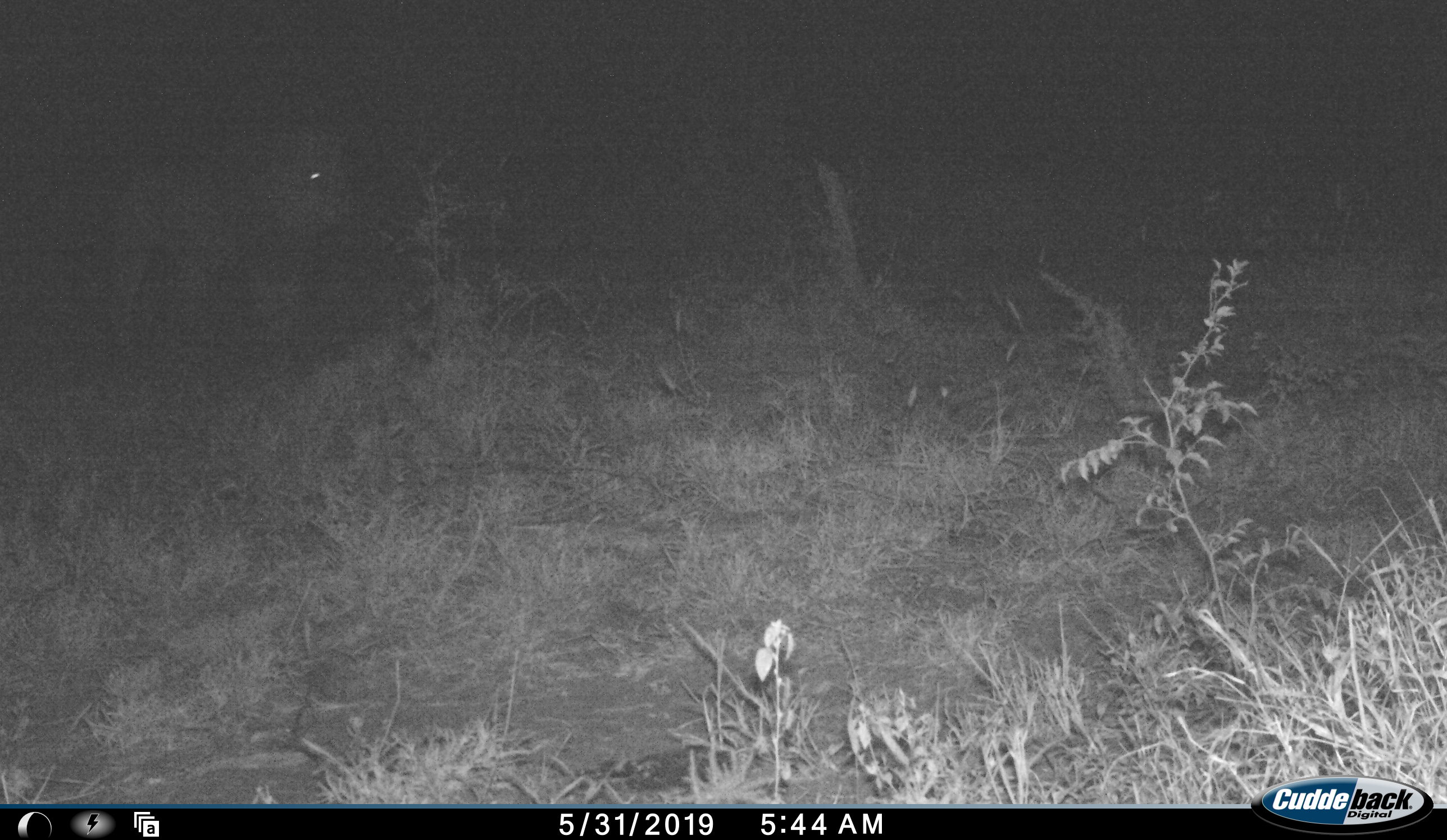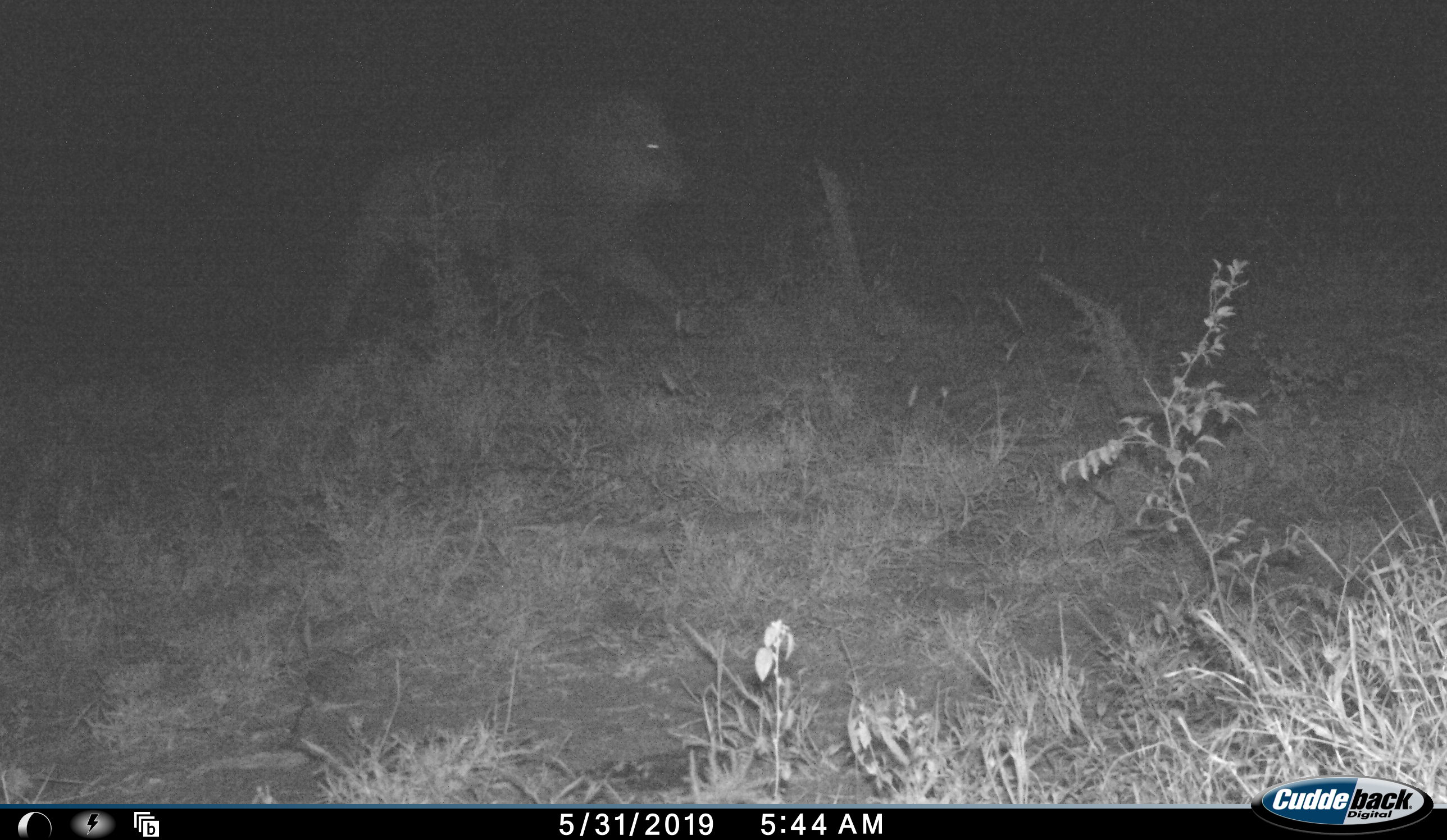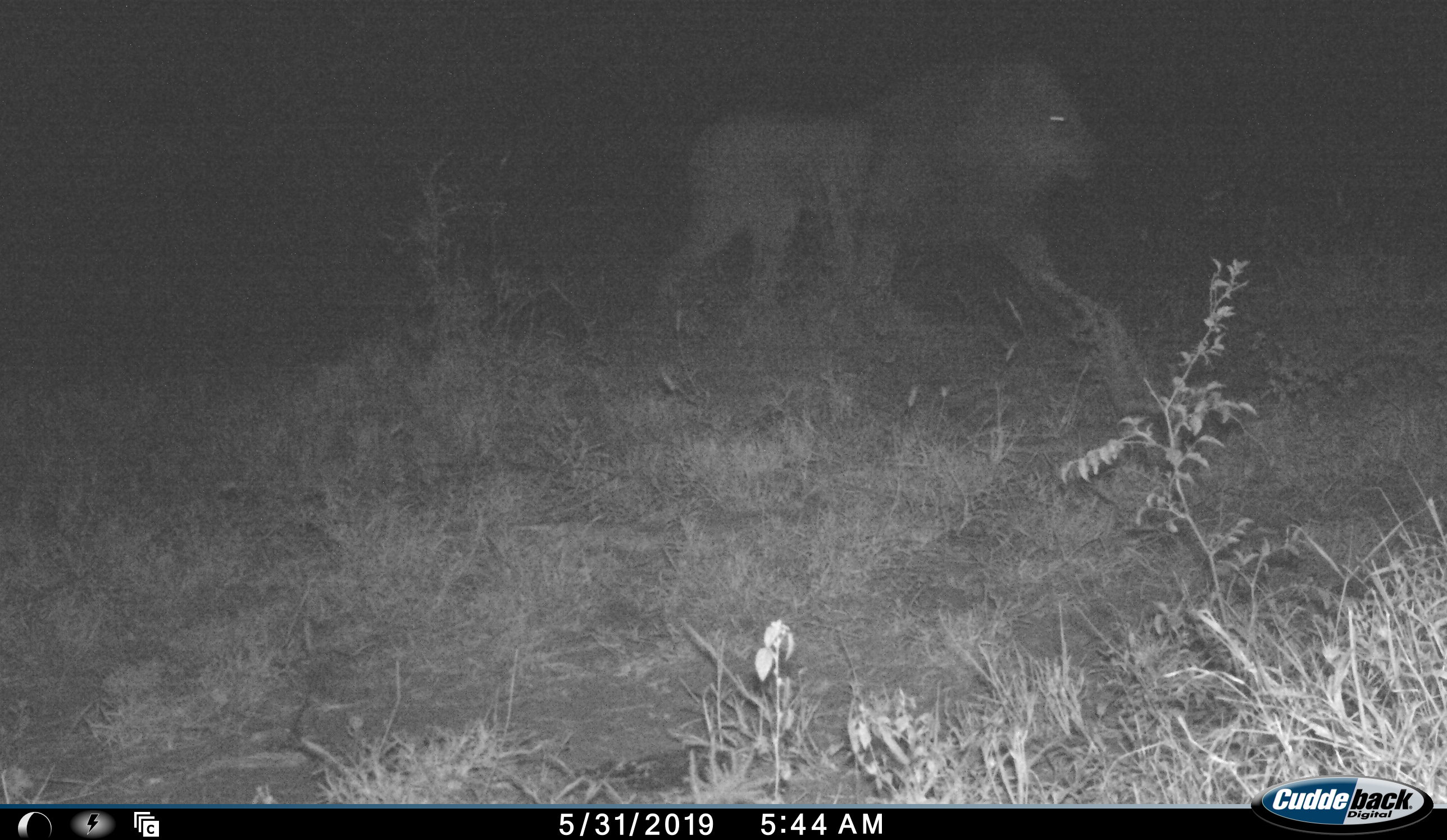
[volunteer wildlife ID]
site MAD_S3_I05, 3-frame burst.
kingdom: Animalia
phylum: Chordata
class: Mammalia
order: Carnivora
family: Felidae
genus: Panthera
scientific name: Panthera leo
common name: lion male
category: lionmale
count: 1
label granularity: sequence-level